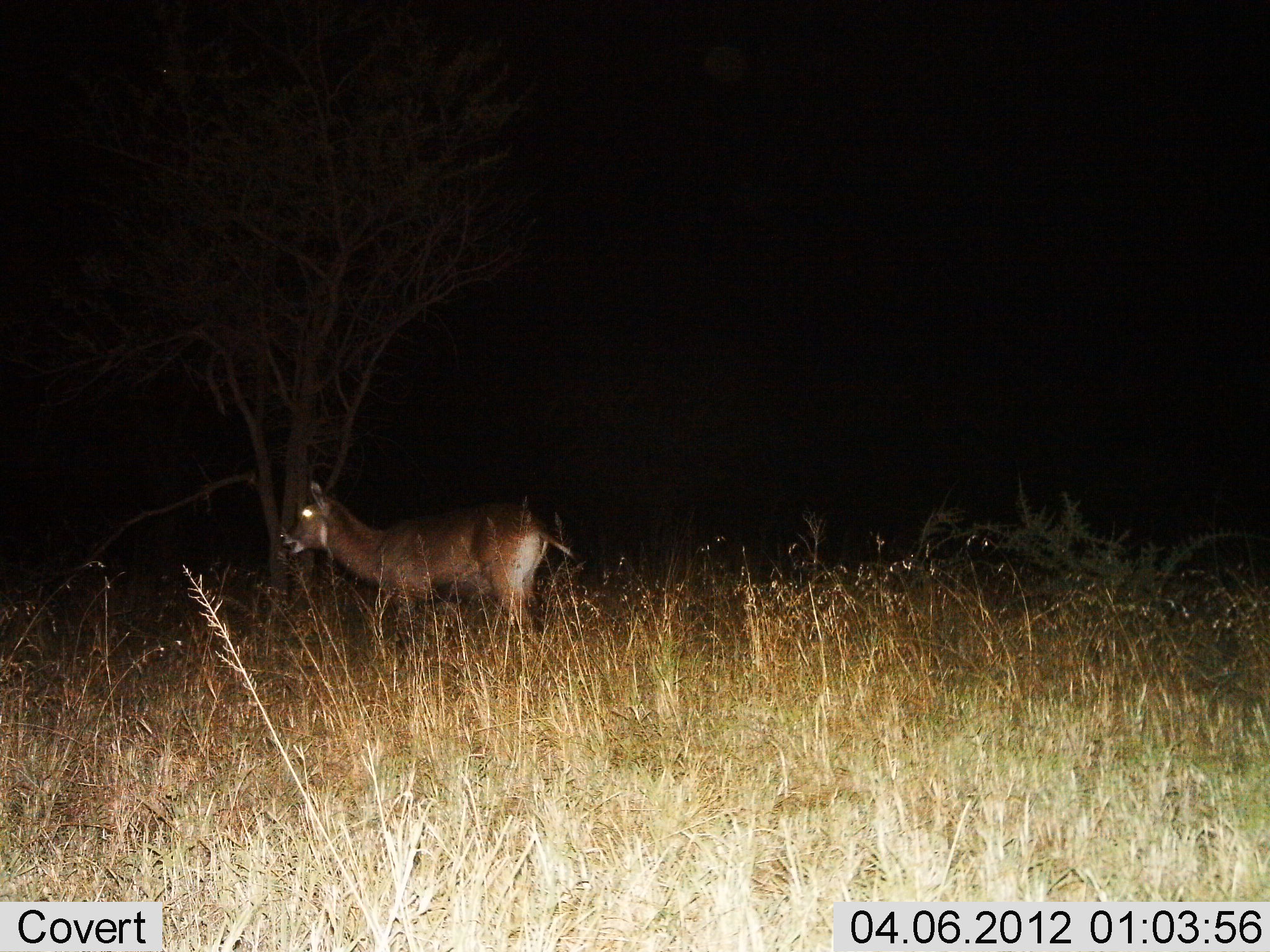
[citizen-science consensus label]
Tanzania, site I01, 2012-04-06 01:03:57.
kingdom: Animalia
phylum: Chordata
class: Mammalia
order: Artiodactyla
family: Bovidae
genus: Kobus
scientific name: Kobus ellipsiprymnus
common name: waterbuck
Waterbuck (Kobus ellipsiprymnus), count 1. Behavior (volunteer vote fractions): standing 87%, resting 0%, moving 13%, interacting 0%. Young present (vote fraction): 0%. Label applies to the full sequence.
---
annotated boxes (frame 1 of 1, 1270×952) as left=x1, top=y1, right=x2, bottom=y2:
animal: left=272, top=478, right=576, bottom=648